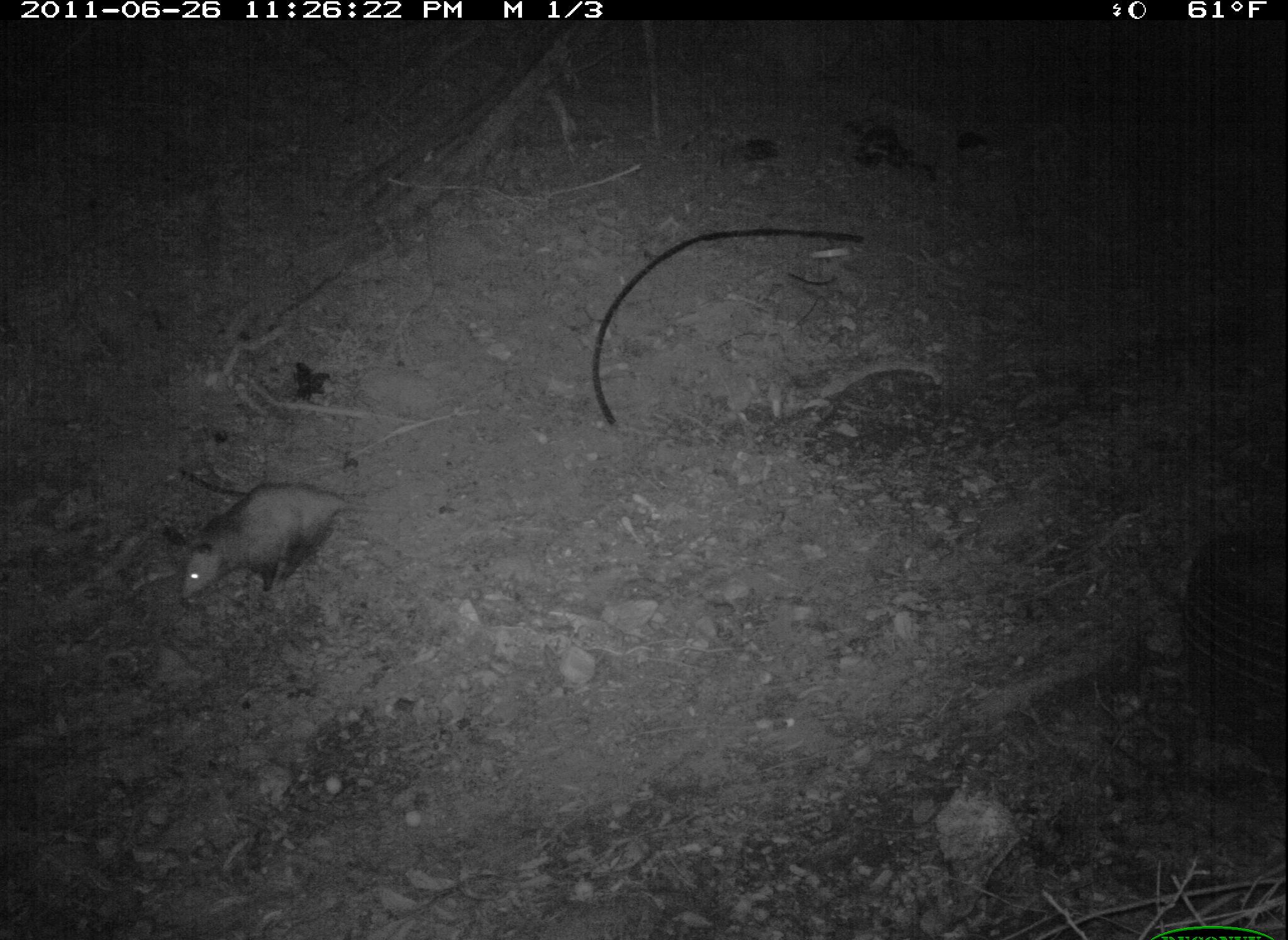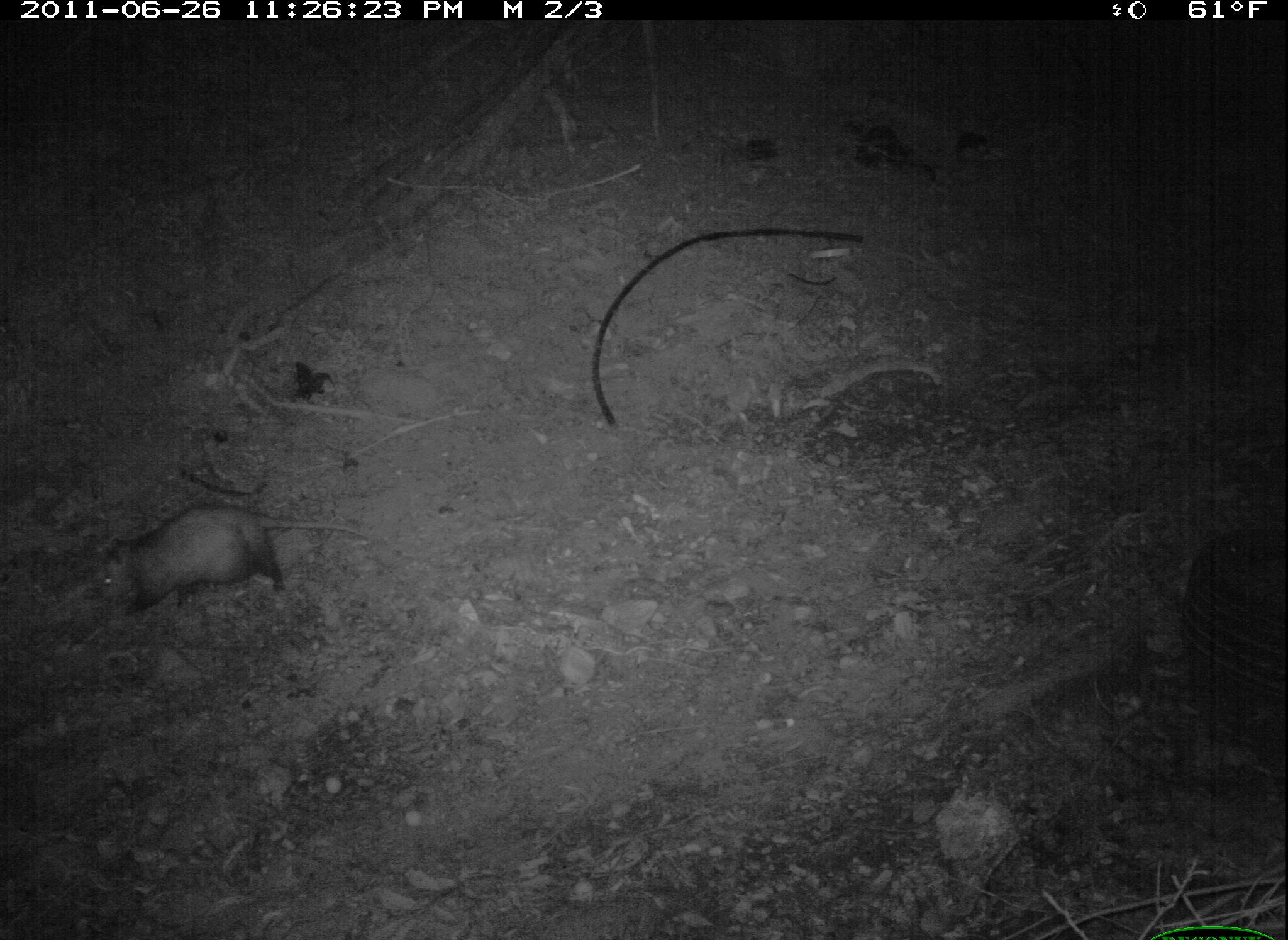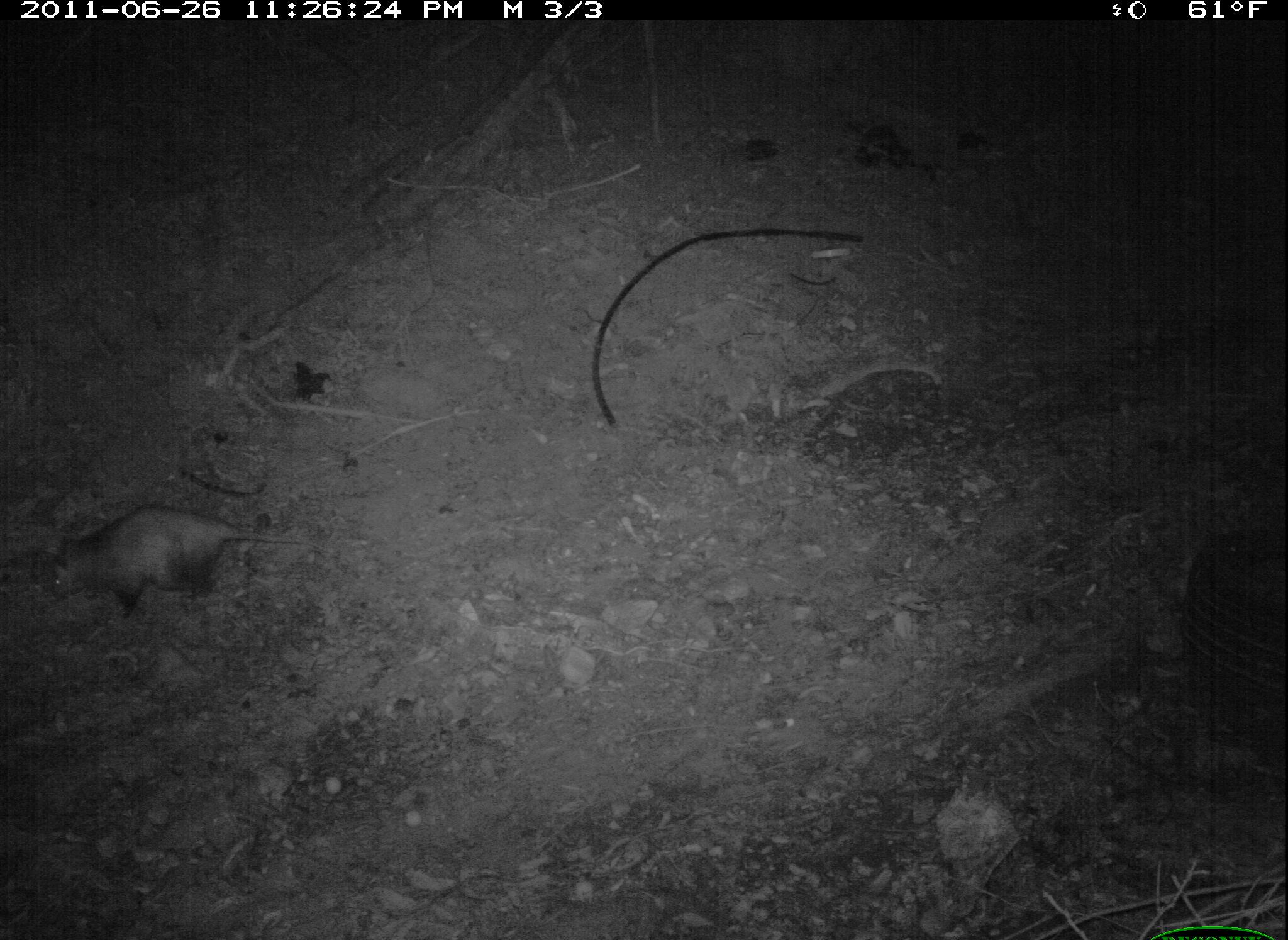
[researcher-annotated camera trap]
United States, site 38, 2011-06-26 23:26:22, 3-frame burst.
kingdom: Animalia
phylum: Chordata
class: Mammalia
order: Didelphimorphia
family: Didelphidae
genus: Didelphis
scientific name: Didelphis virginiana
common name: virginia opossum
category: opossum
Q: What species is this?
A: Opossum (virginia opossum) (Didelphis virginiana).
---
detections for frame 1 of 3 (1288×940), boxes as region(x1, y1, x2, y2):
opossum: region(151, 475, 353, 627)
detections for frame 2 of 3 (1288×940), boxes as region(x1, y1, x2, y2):
opossum: region(82, 501, 382, 633)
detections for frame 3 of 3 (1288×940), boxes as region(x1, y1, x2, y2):
opossum: region(37, 504, 322, 630)